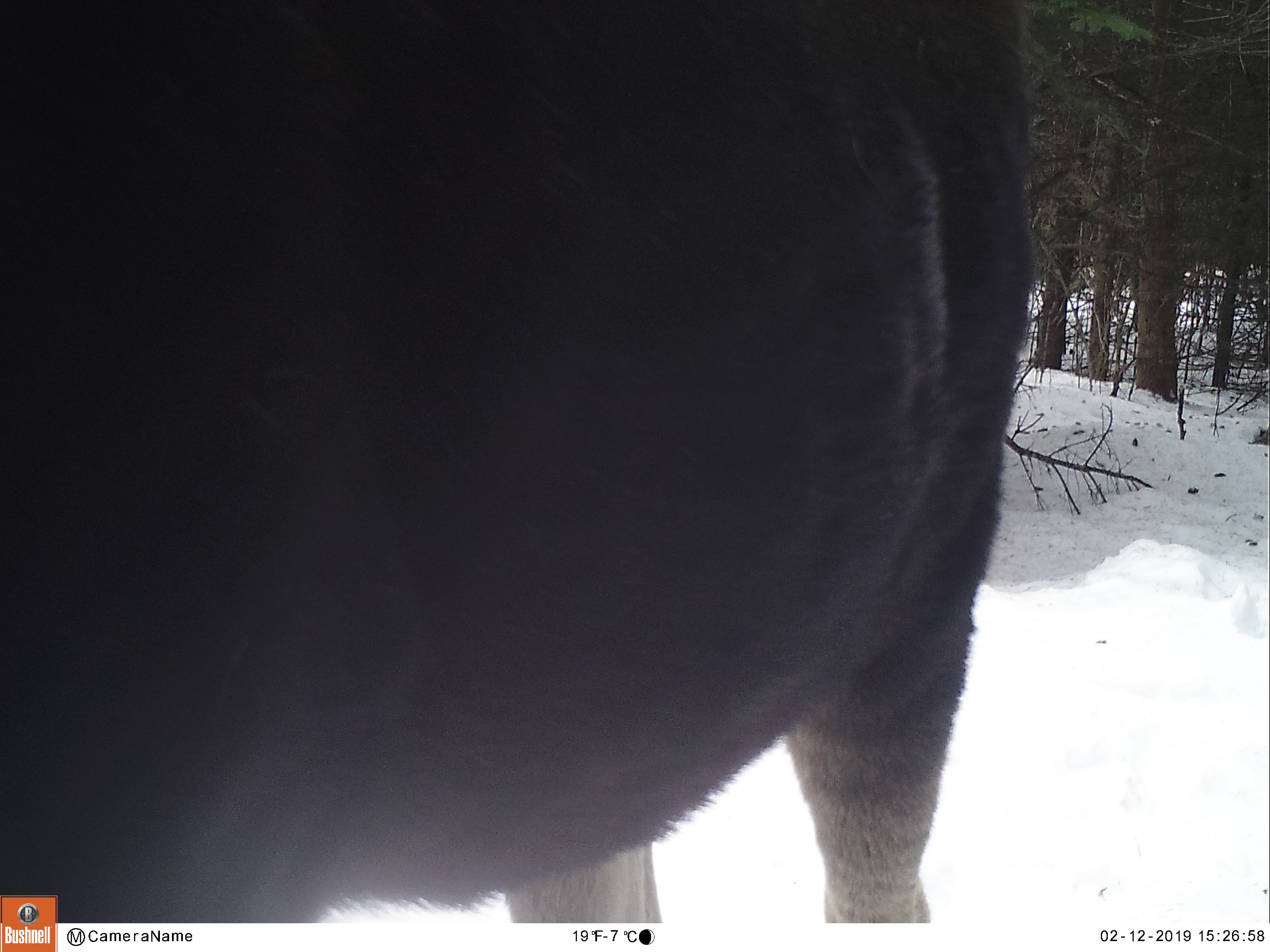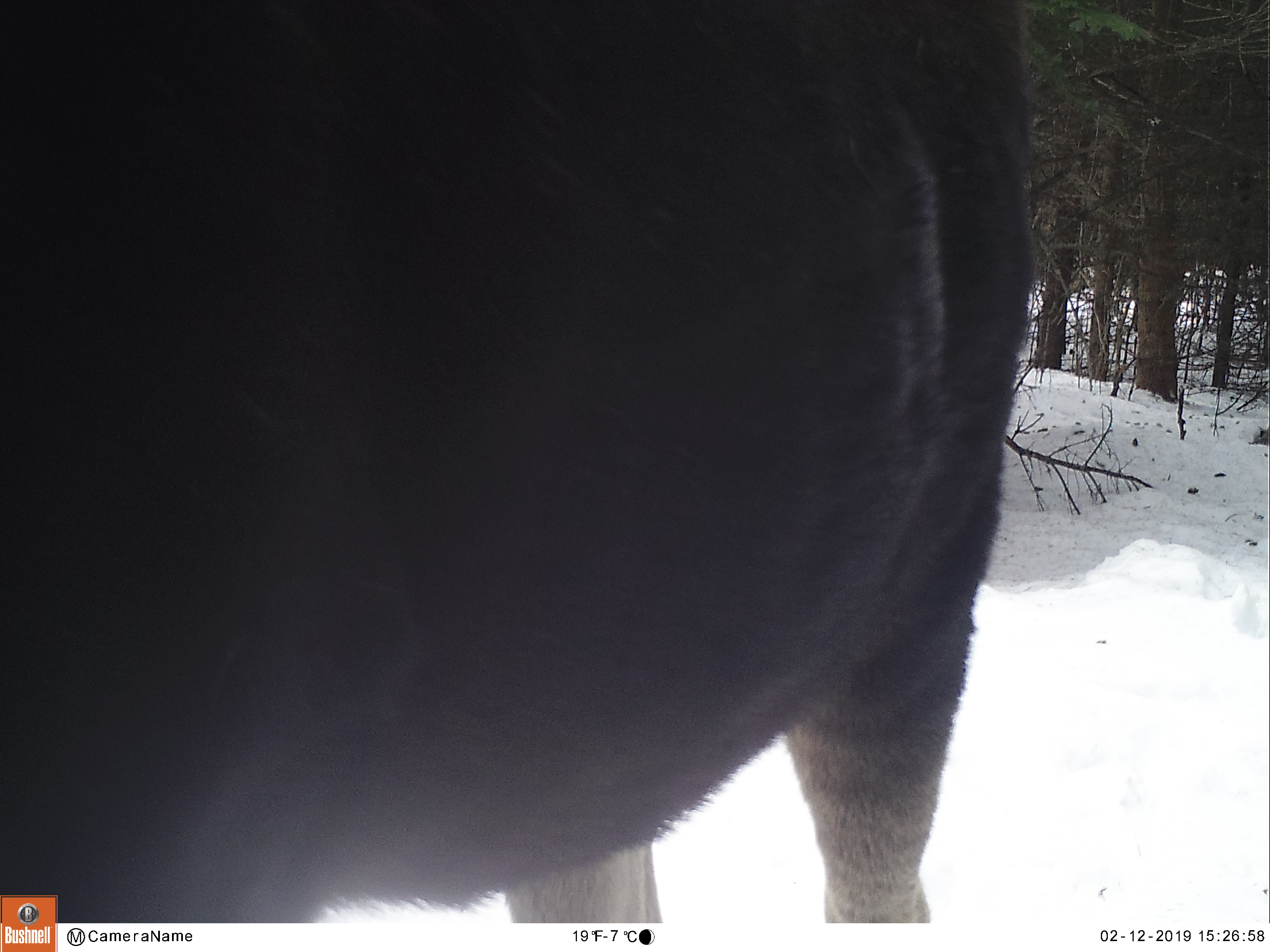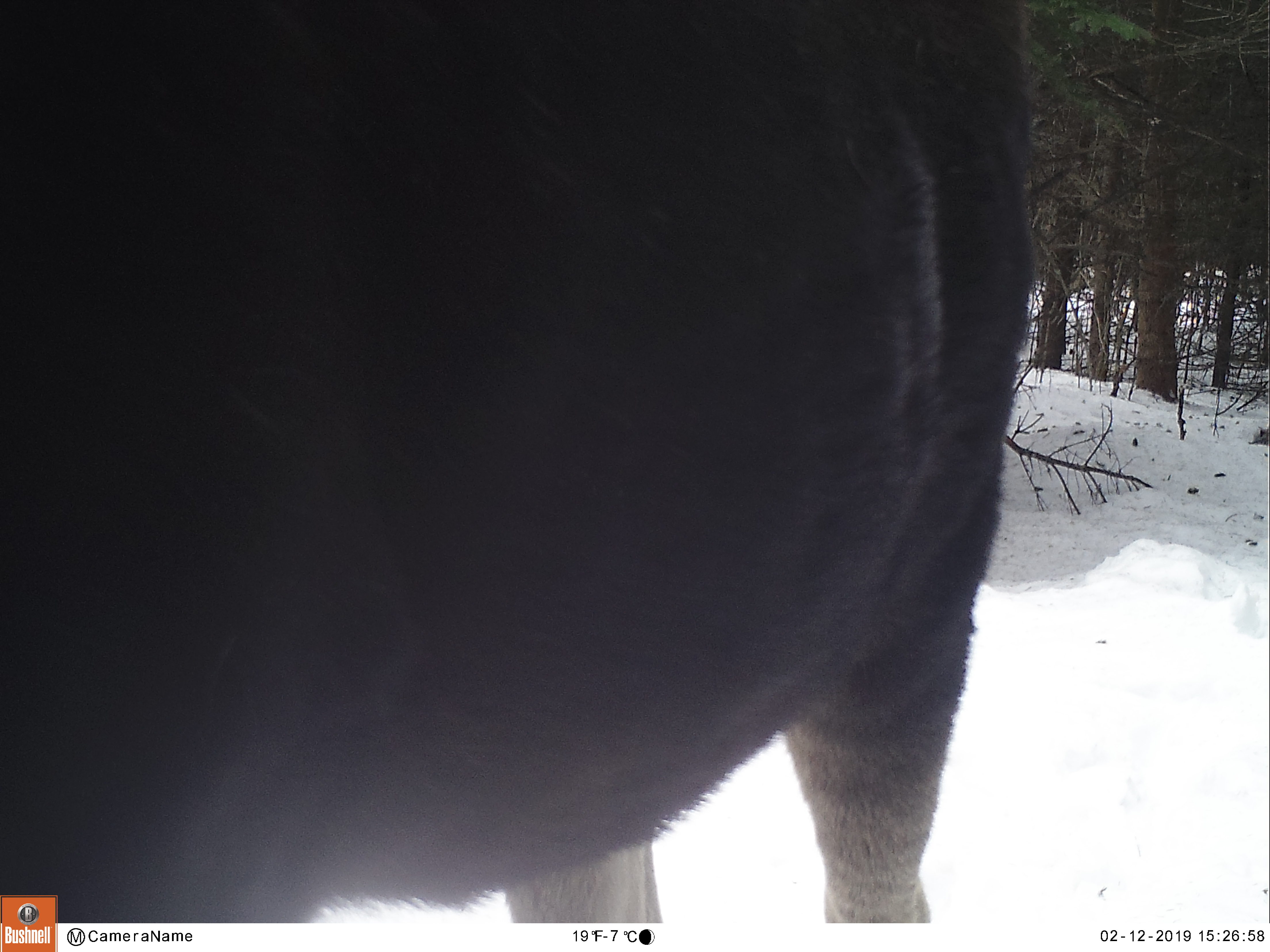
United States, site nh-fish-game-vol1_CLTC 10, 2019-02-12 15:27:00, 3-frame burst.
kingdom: Animalia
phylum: Chordata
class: Mammalia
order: Artiodactyla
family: Cervidae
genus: Alces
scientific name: Alces alces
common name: moose